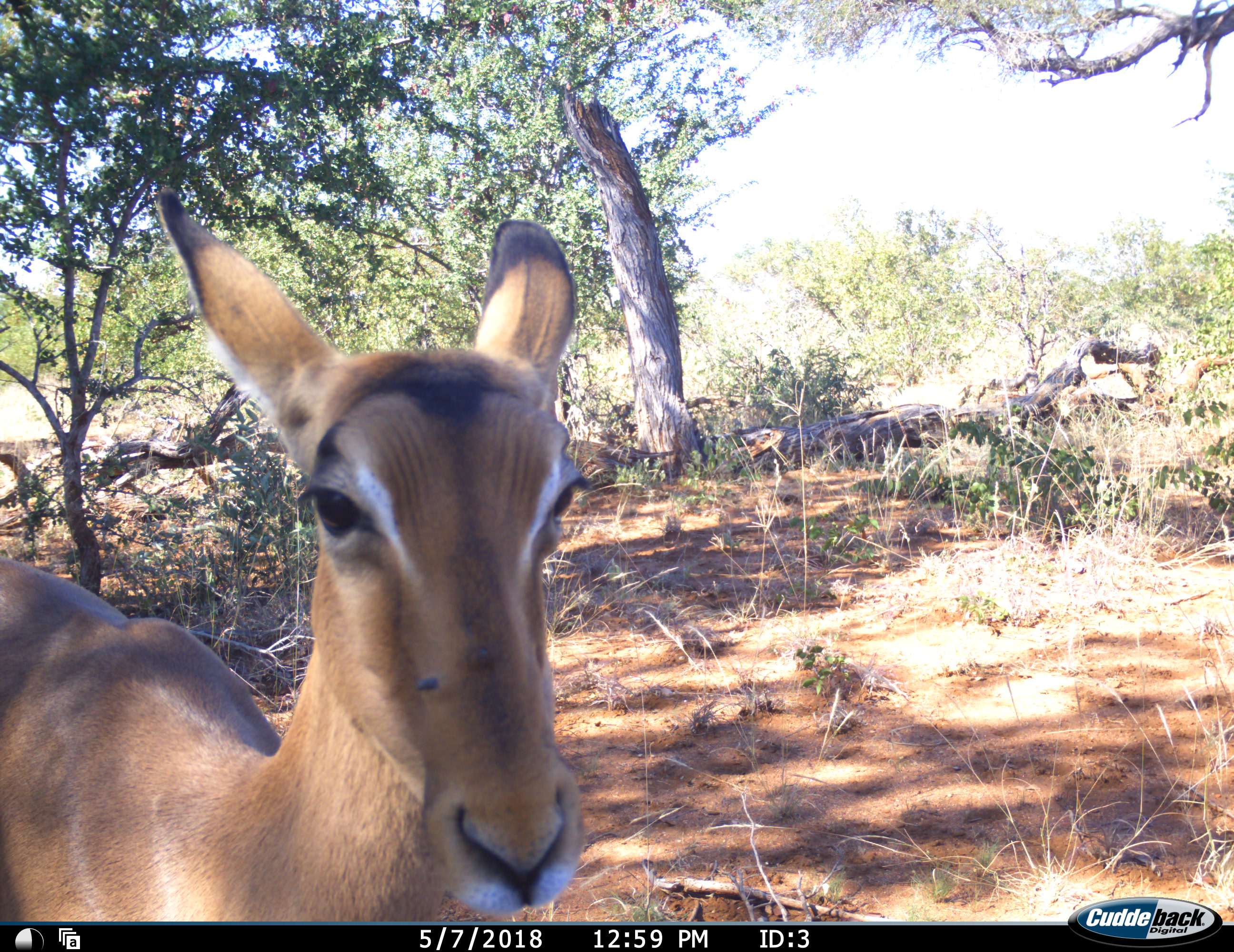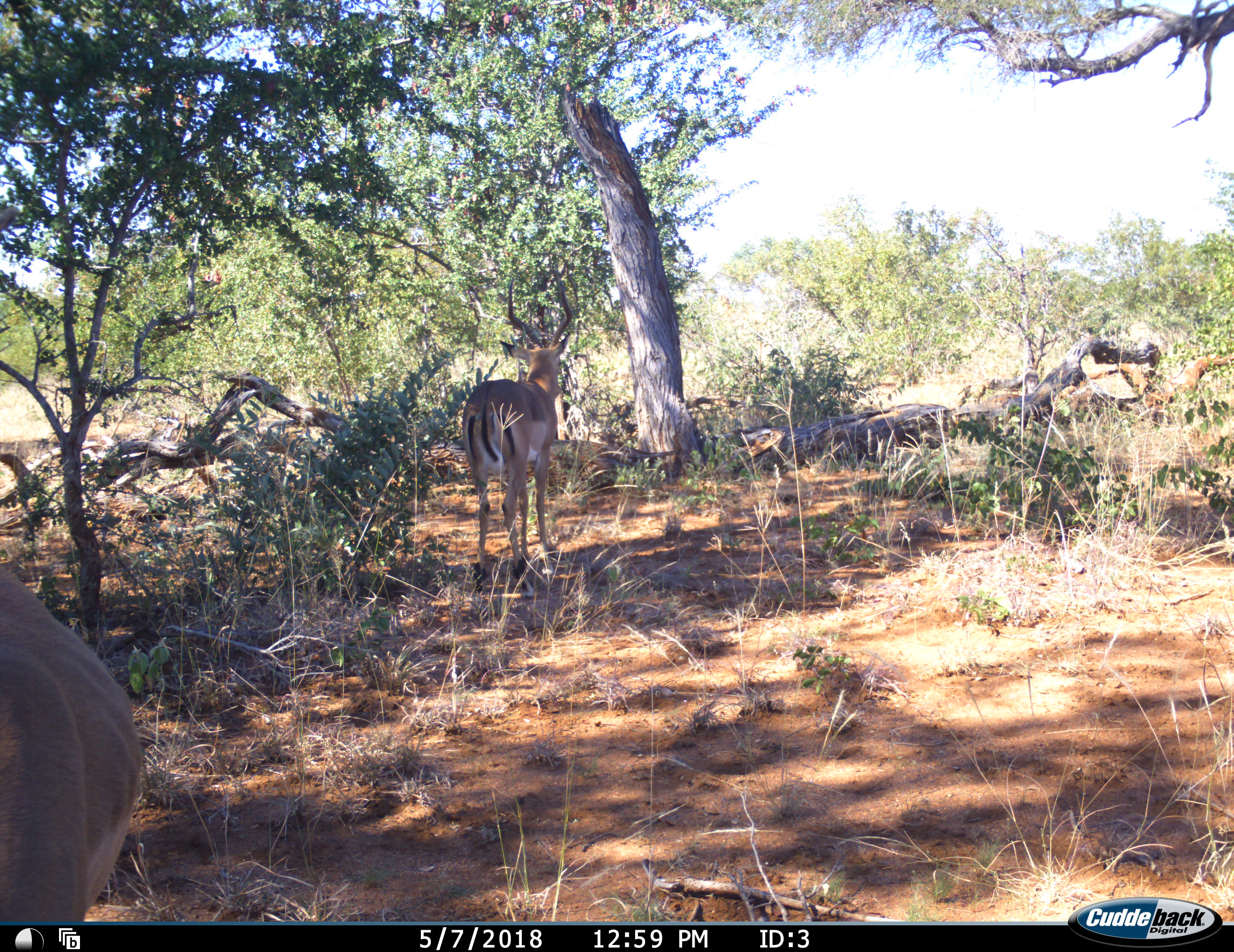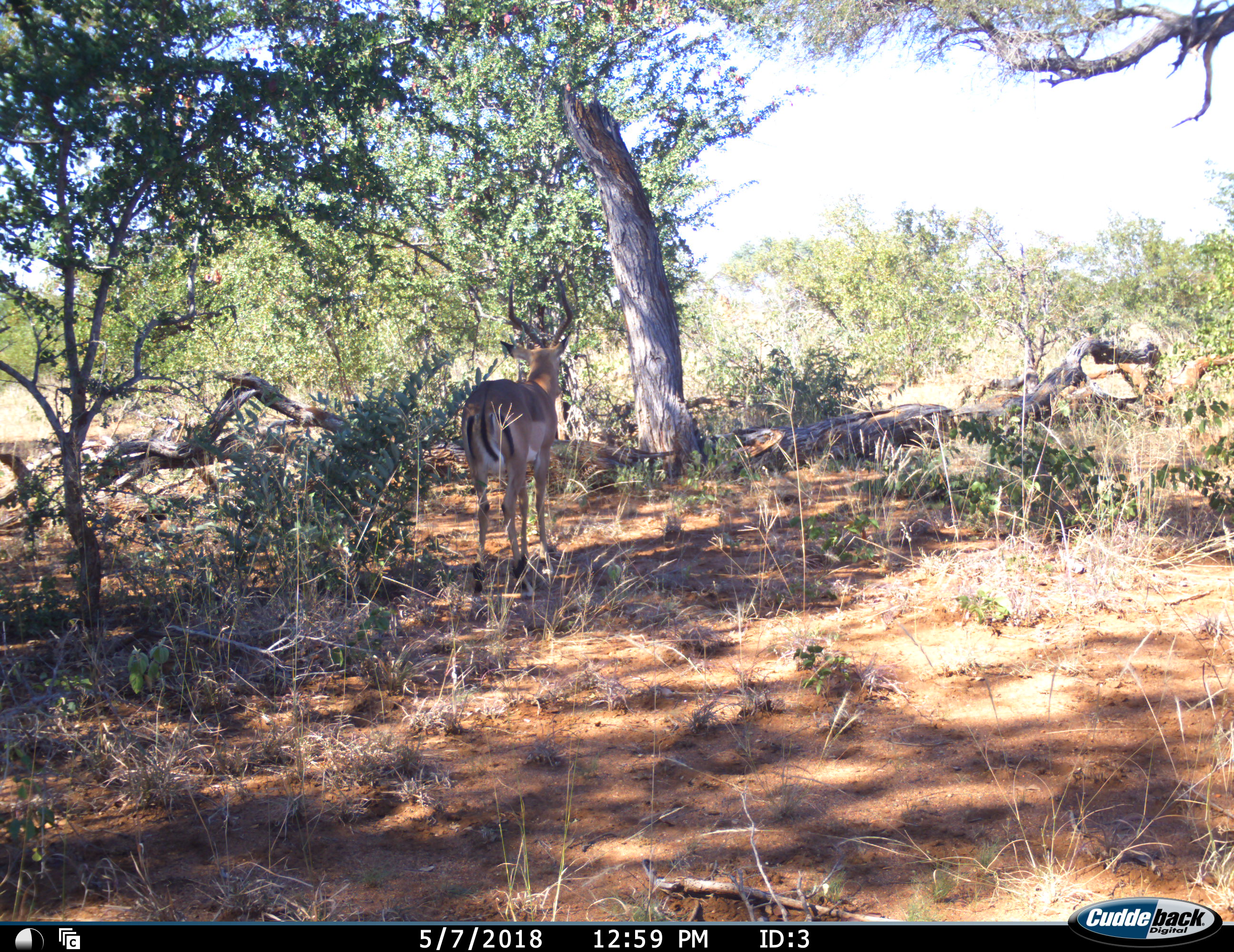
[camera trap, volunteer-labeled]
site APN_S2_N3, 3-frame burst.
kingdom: Animalia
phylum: Chordata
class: Mammalia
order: Artiodactyla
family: Bovidae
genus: Aepyceros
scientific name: Aepyceros melampus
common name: impala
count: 2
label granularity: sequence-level